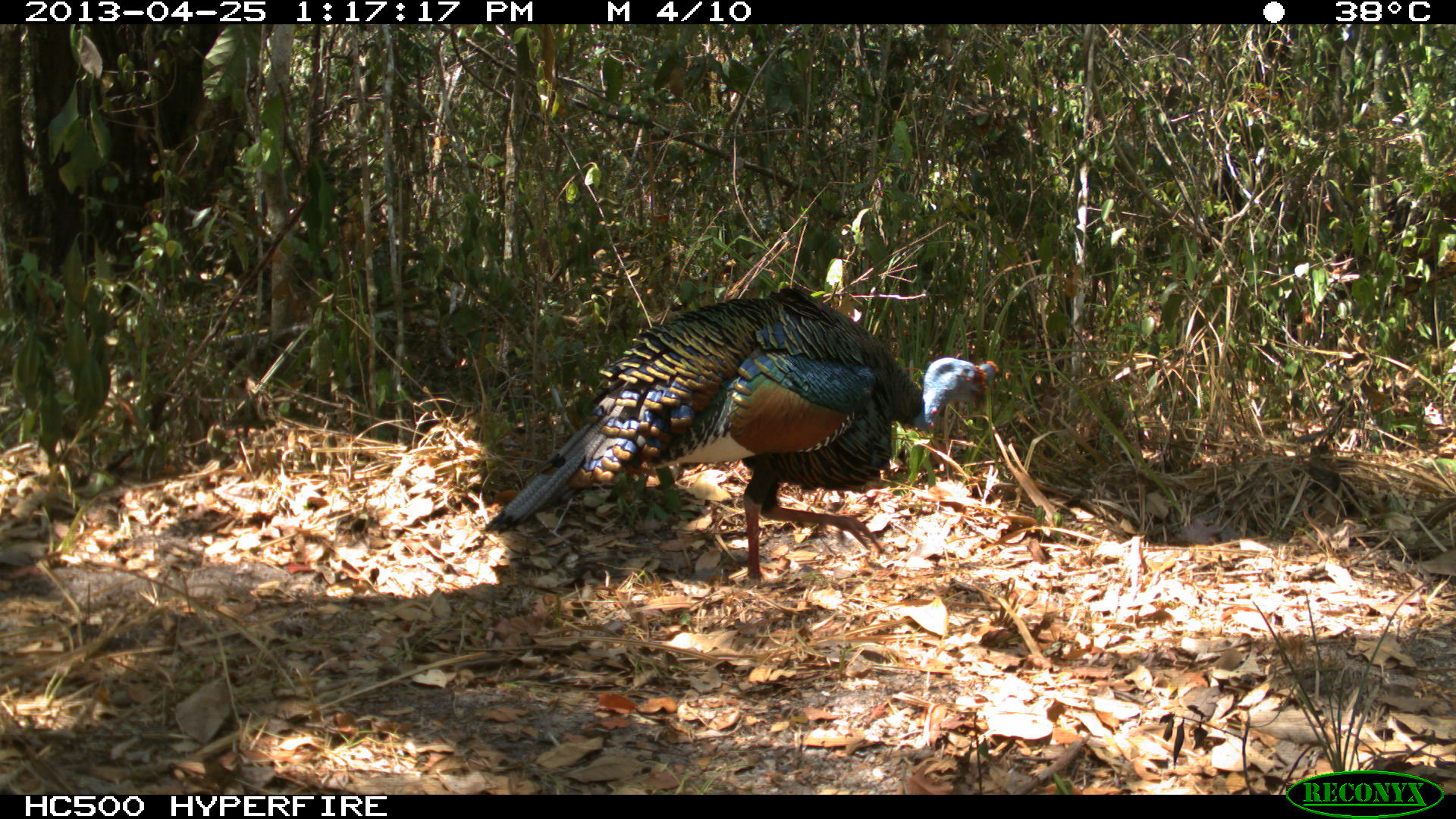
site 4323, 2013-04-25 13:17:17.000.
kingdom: Animalia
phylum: Chordata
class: Aves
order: Galliformes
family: Phasianidae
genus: Meleagris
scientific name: Meleagris ocellata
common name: ocellated turkey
Meleagris ocellata (ocellated turkey), count 1, sex male.